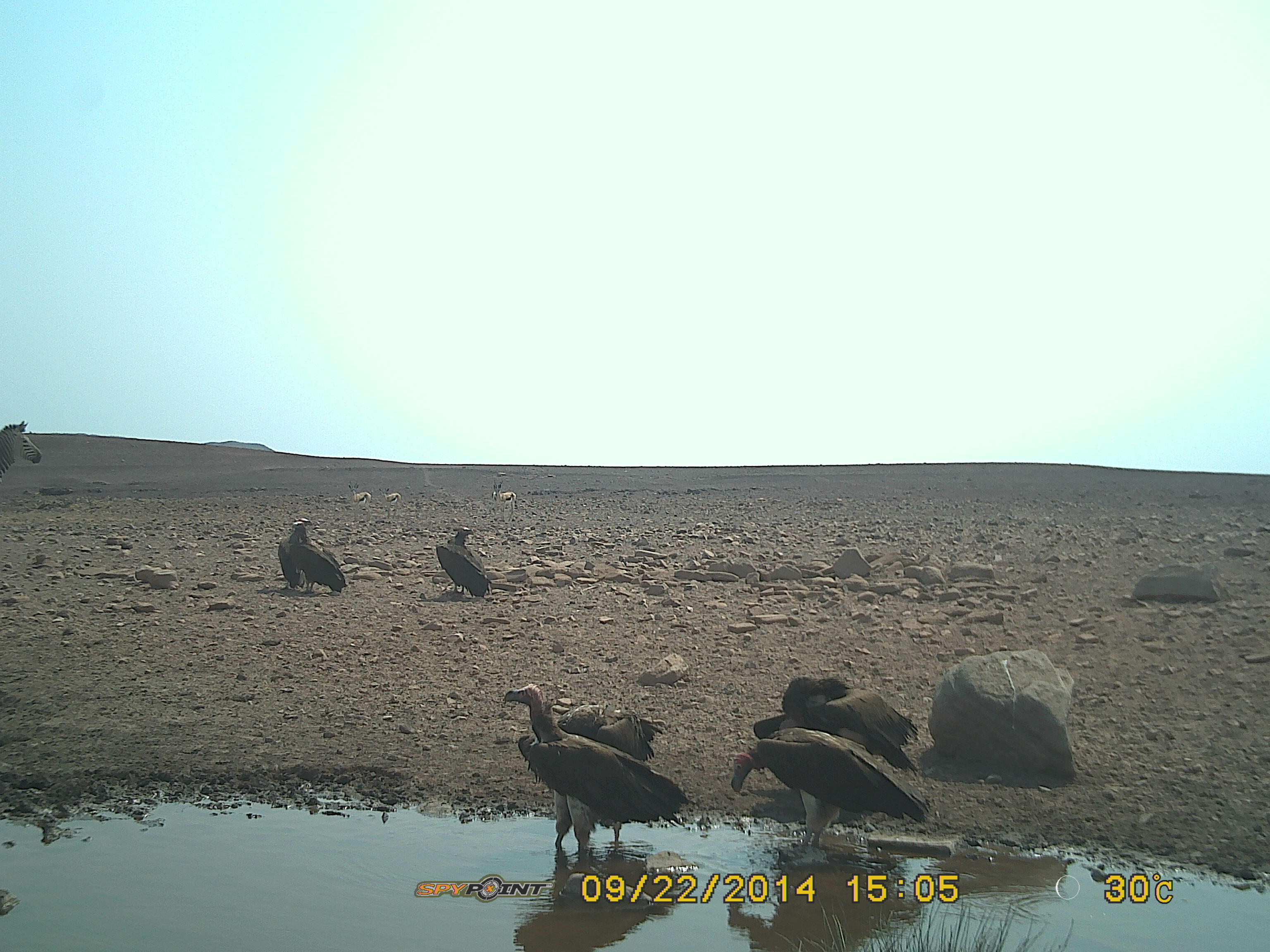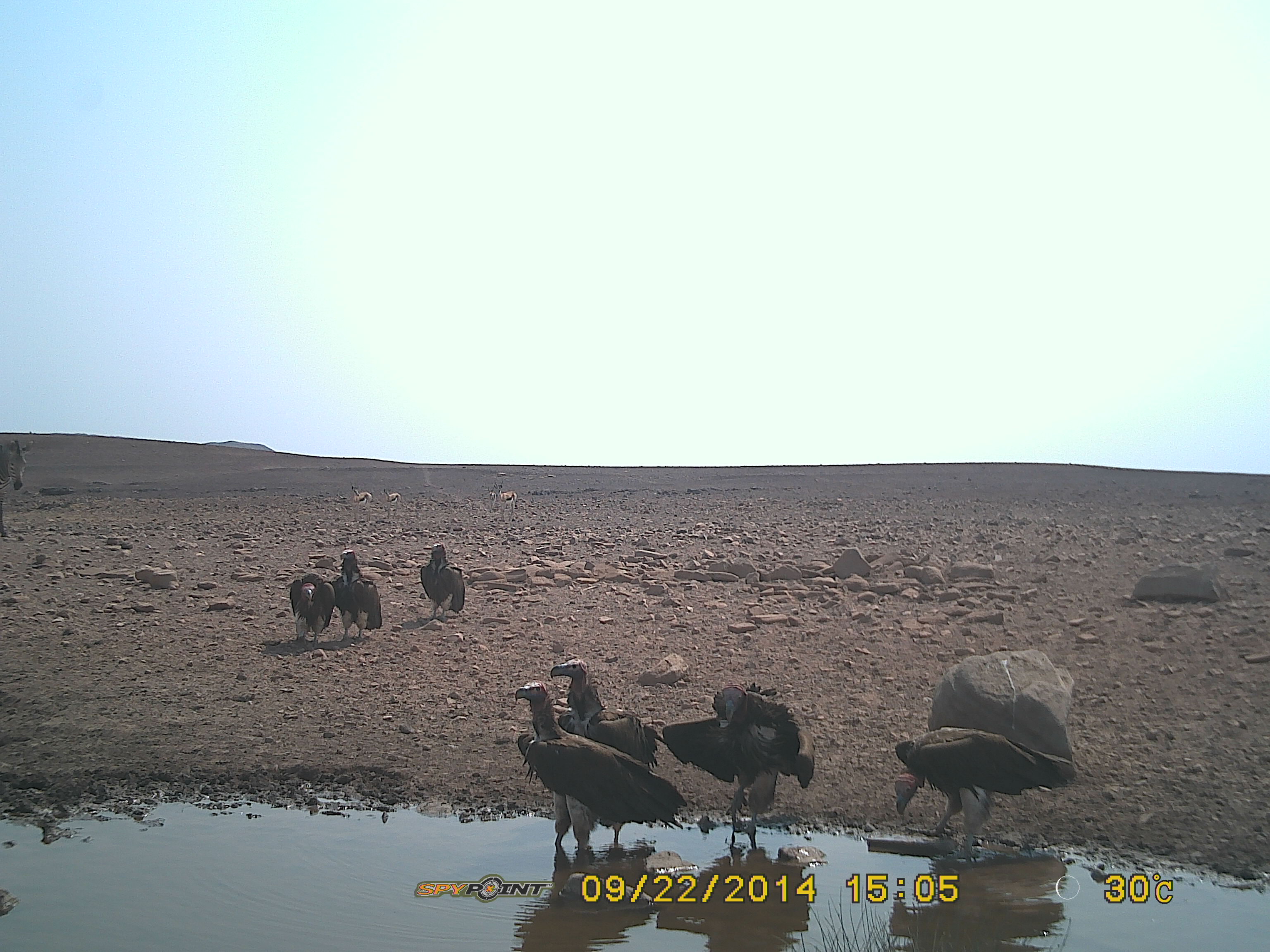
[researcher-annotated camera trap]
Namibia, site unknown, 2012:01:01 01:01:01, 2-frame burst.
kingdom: Animalia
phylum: Chordata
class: Aves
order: Accipitriformes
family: Accipitridae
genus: Torgos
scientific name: Torgos tracheliotos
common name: lappet-faced vulture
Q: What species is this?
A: Torgos tracheliotos (lappet-faced vulture).